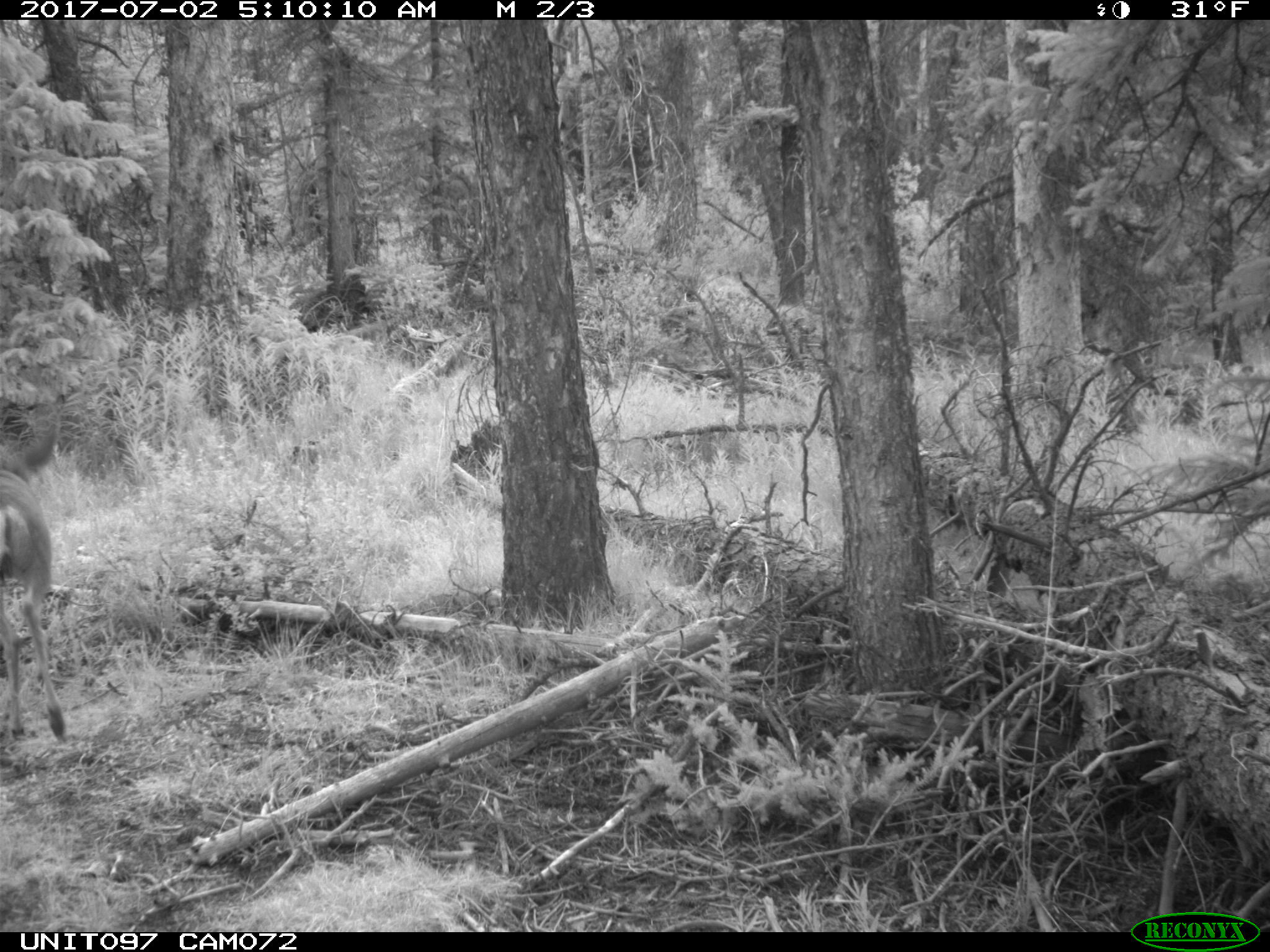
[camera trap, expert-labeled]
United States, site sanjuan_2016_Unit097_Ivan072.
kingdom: Animalia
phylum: Chordata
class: Mammalia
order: Artiodactyla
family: Cervidae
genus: Odocoileus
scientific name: Odocoileus hemionus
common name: mule deer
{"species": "Odocoileus hemionus (mule deer)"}